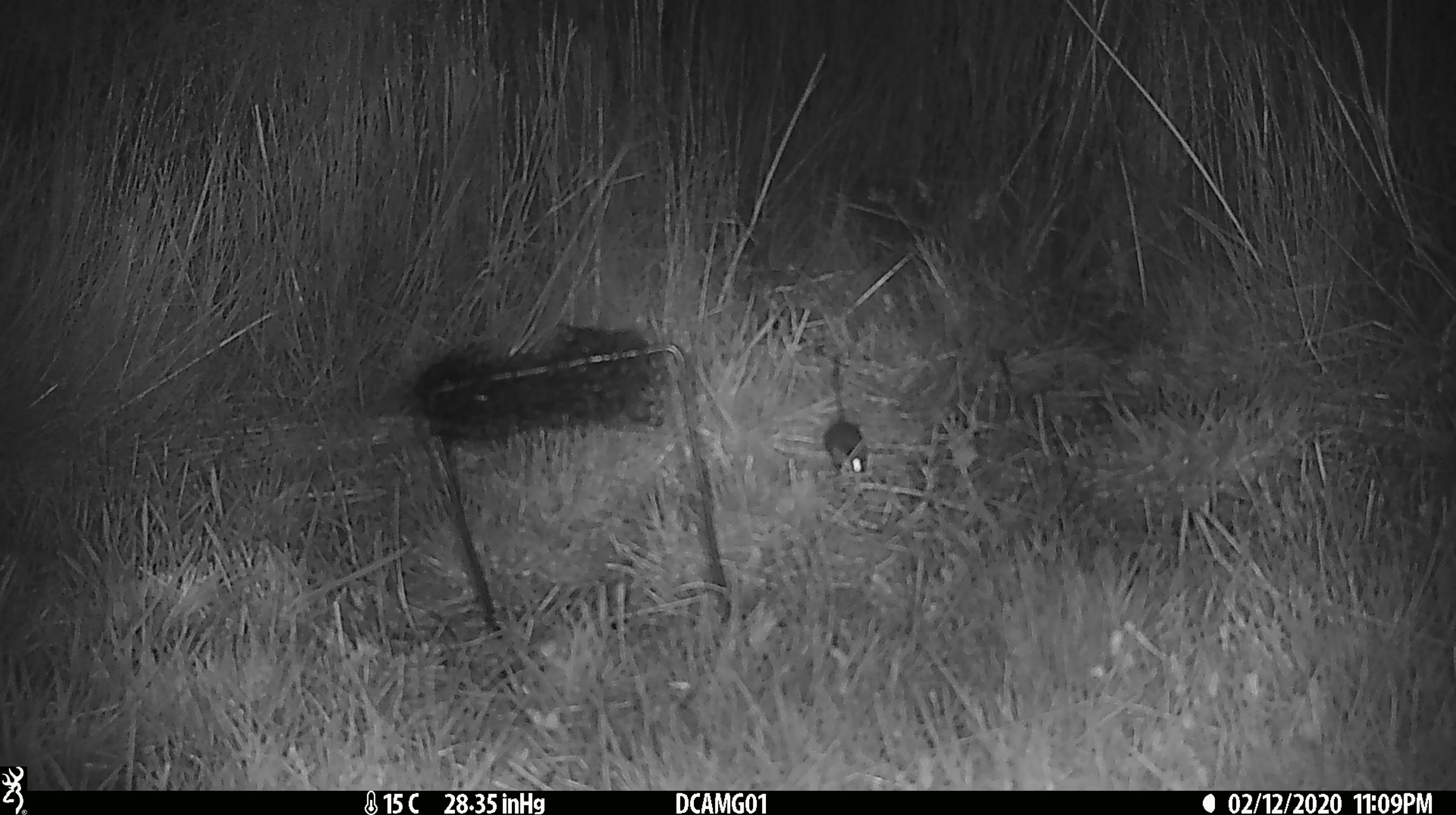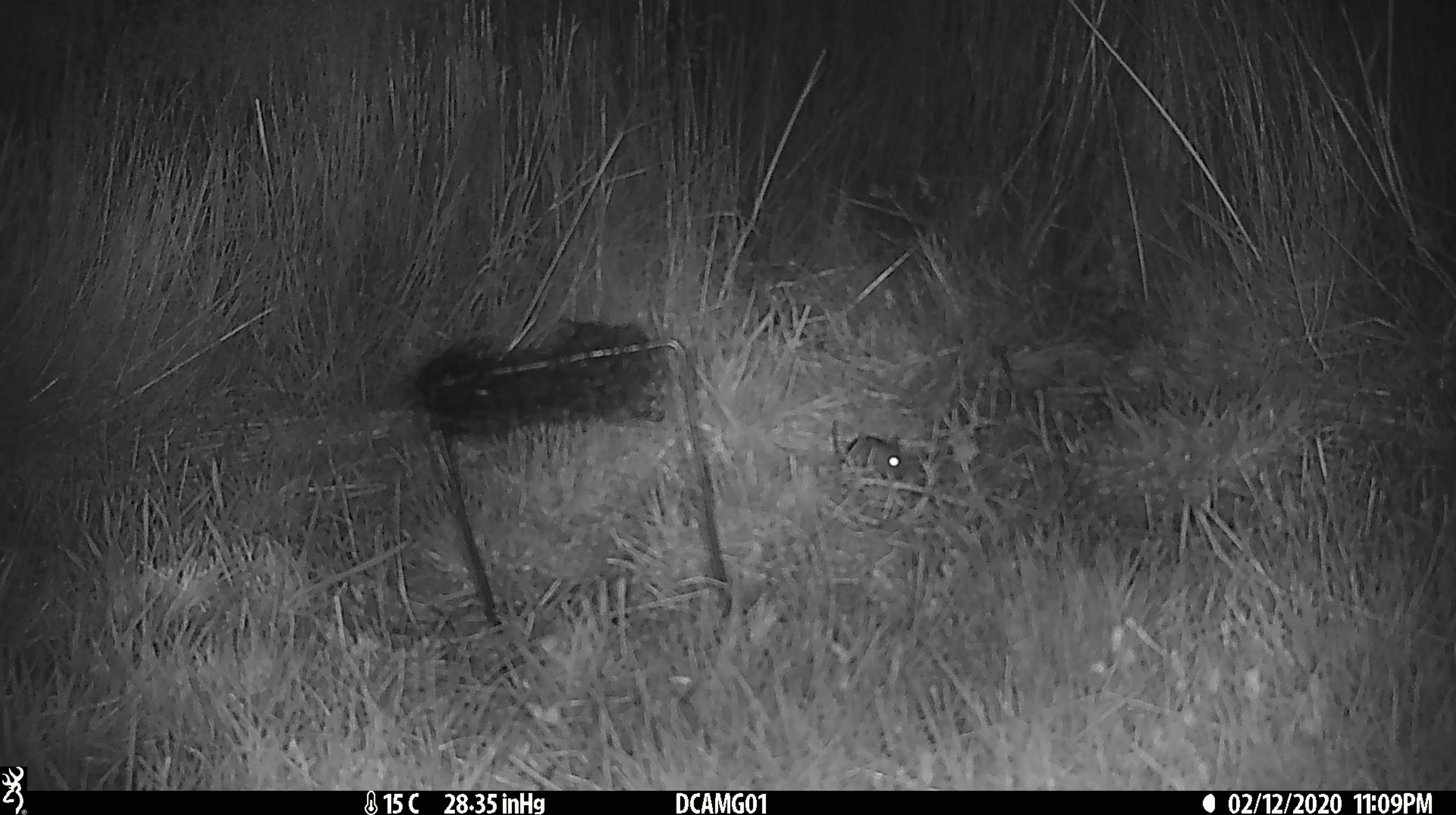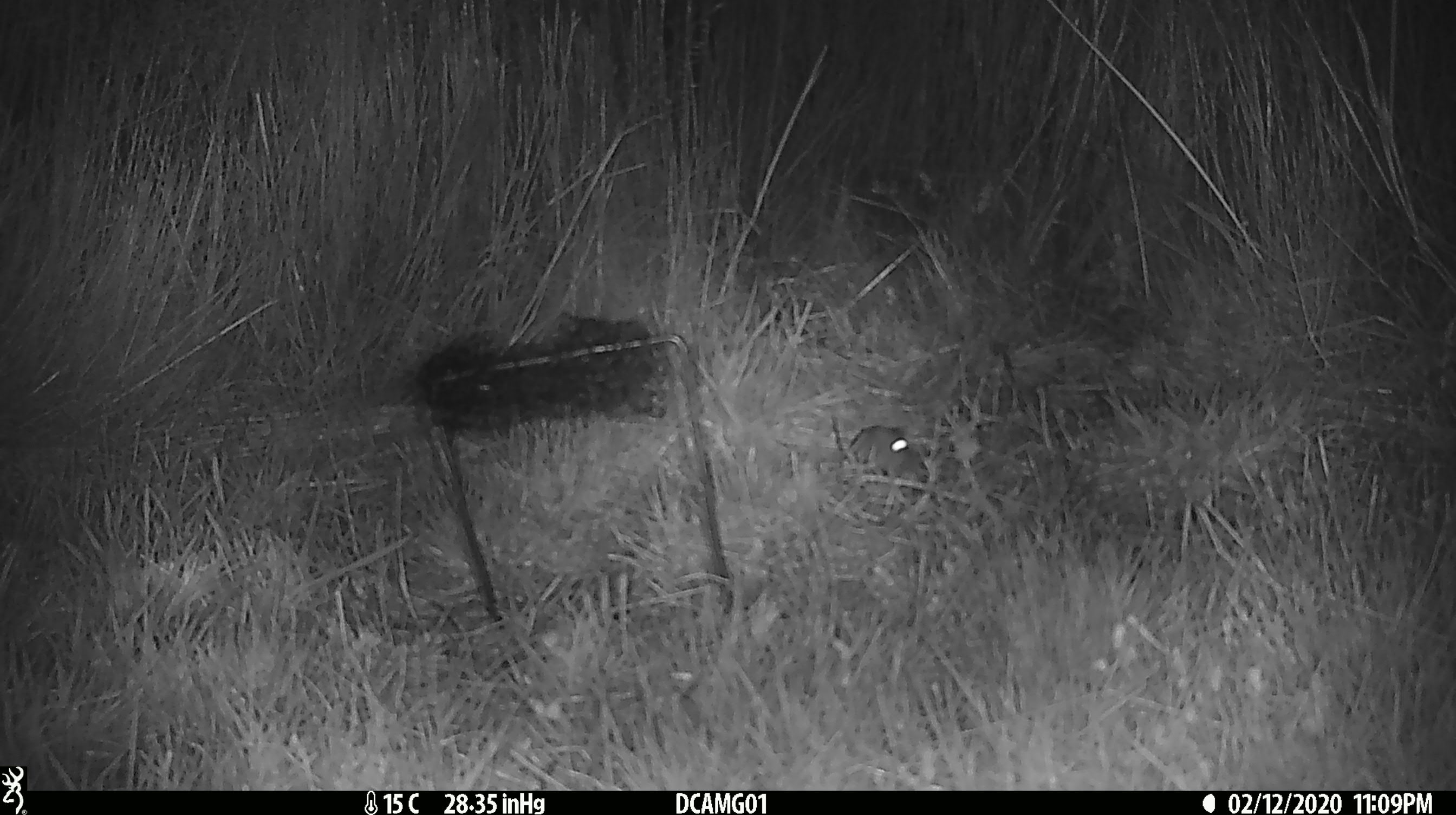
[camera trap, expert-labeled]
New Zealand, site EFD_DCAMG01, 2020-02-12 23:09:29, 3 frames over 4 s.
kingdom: Animalia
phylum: Chordata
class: Mammalia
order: Rodentia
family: Muridae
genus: Mus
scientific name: Mus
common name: mouse